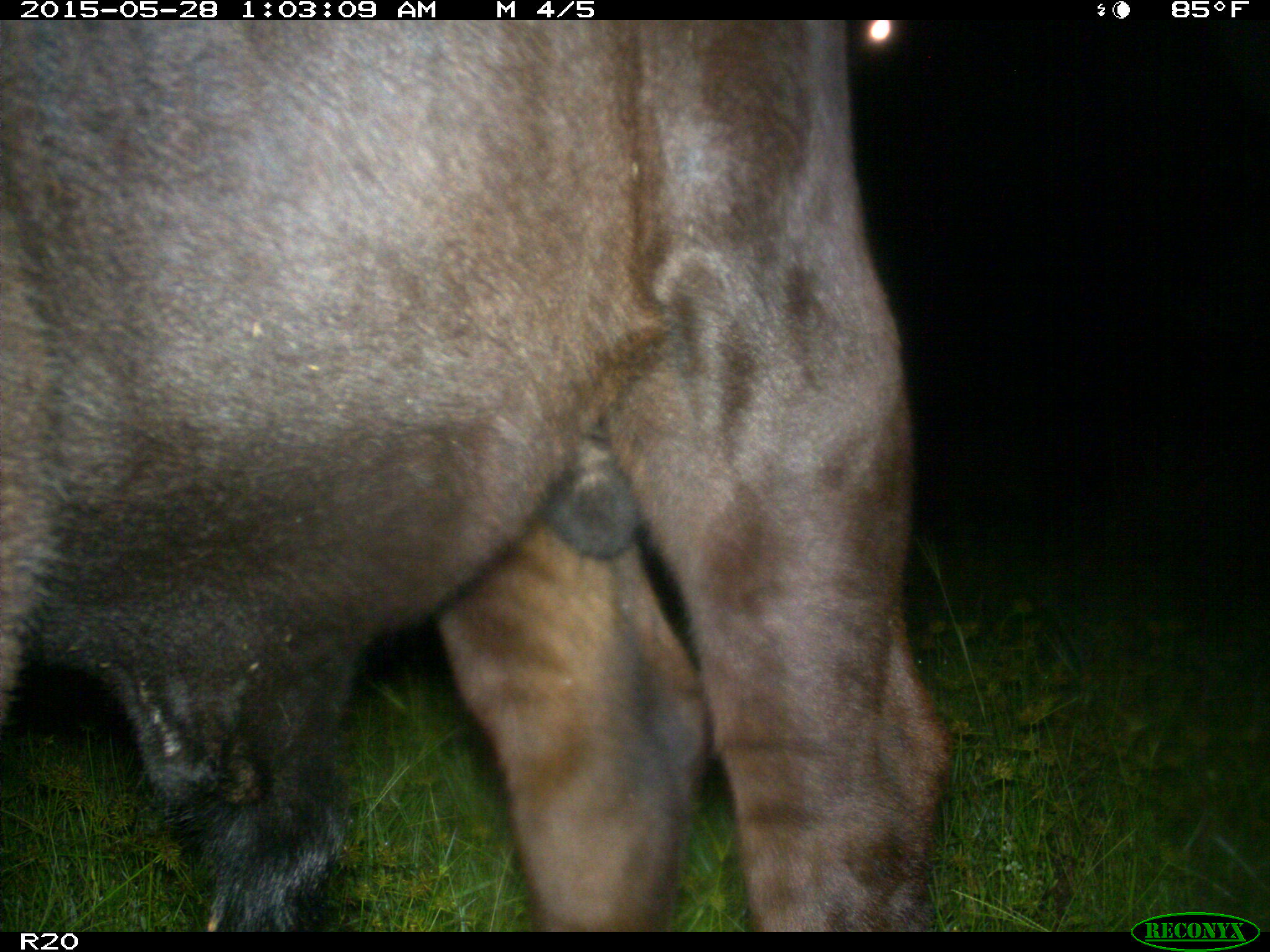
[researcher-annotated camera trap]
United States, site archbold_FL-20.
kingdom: Animalia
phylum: Chordata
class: Mammalia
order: Artiodactyla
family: Bovidae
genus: Bos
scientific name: Bos taurus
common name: domestic cow